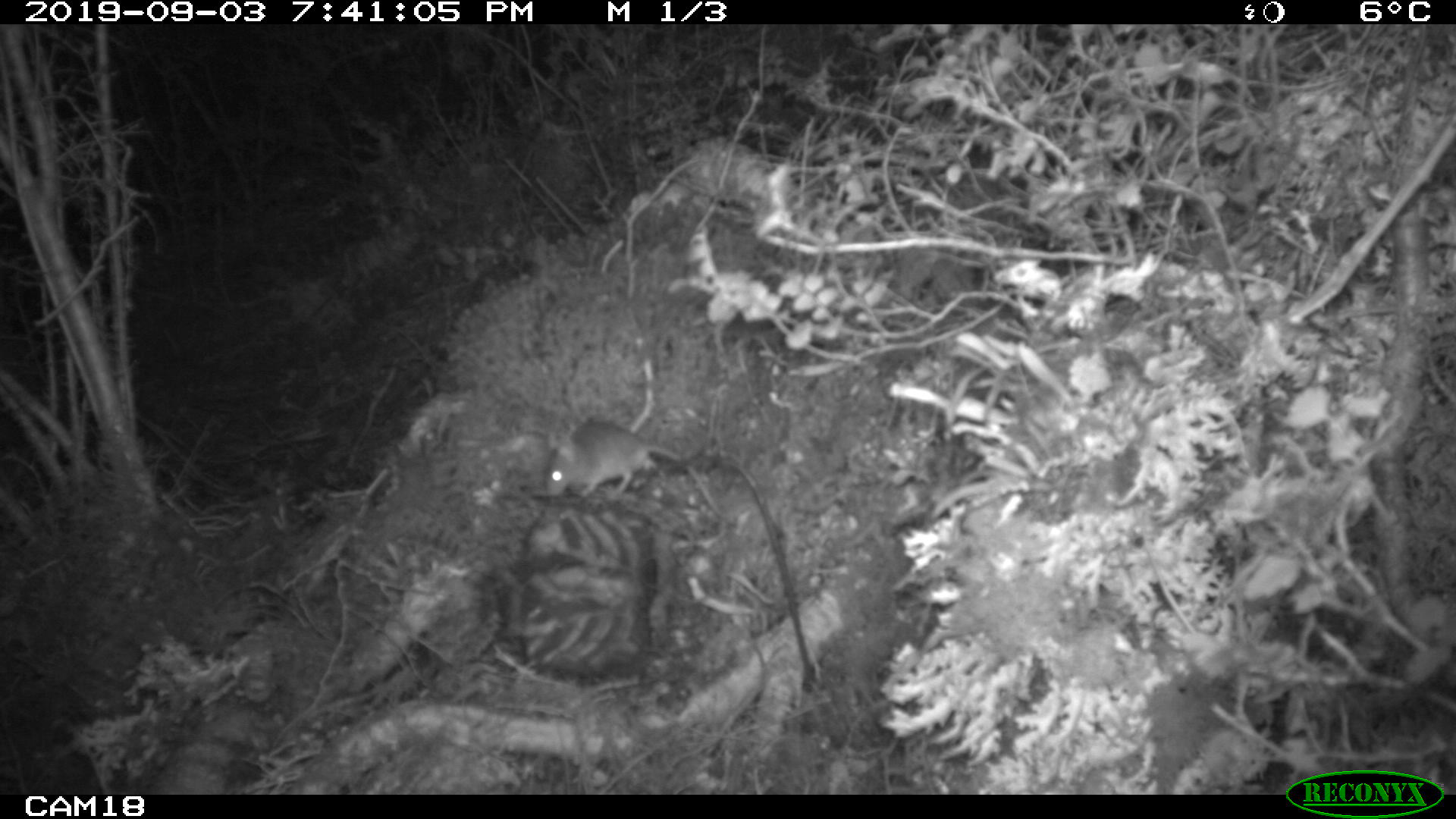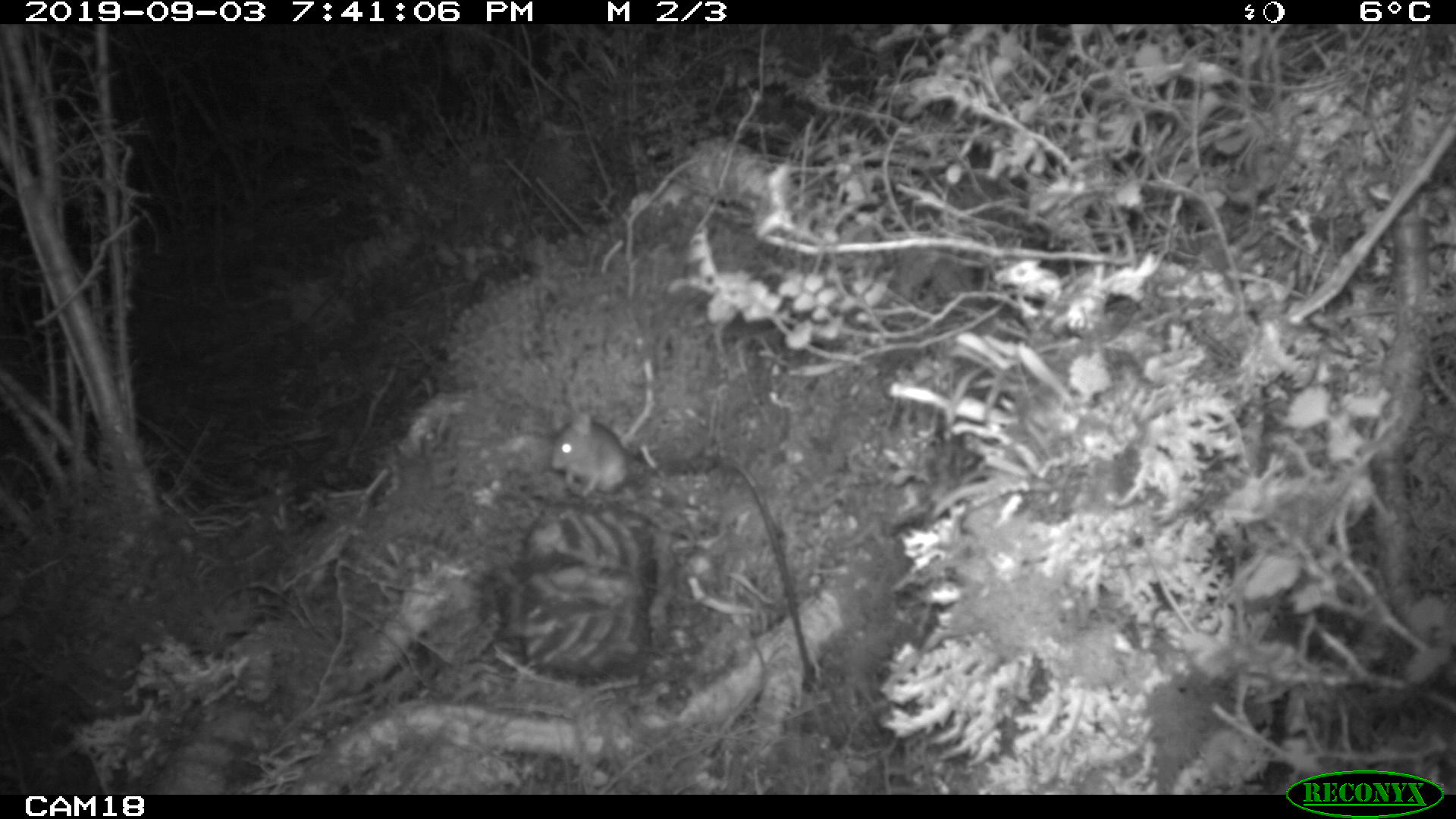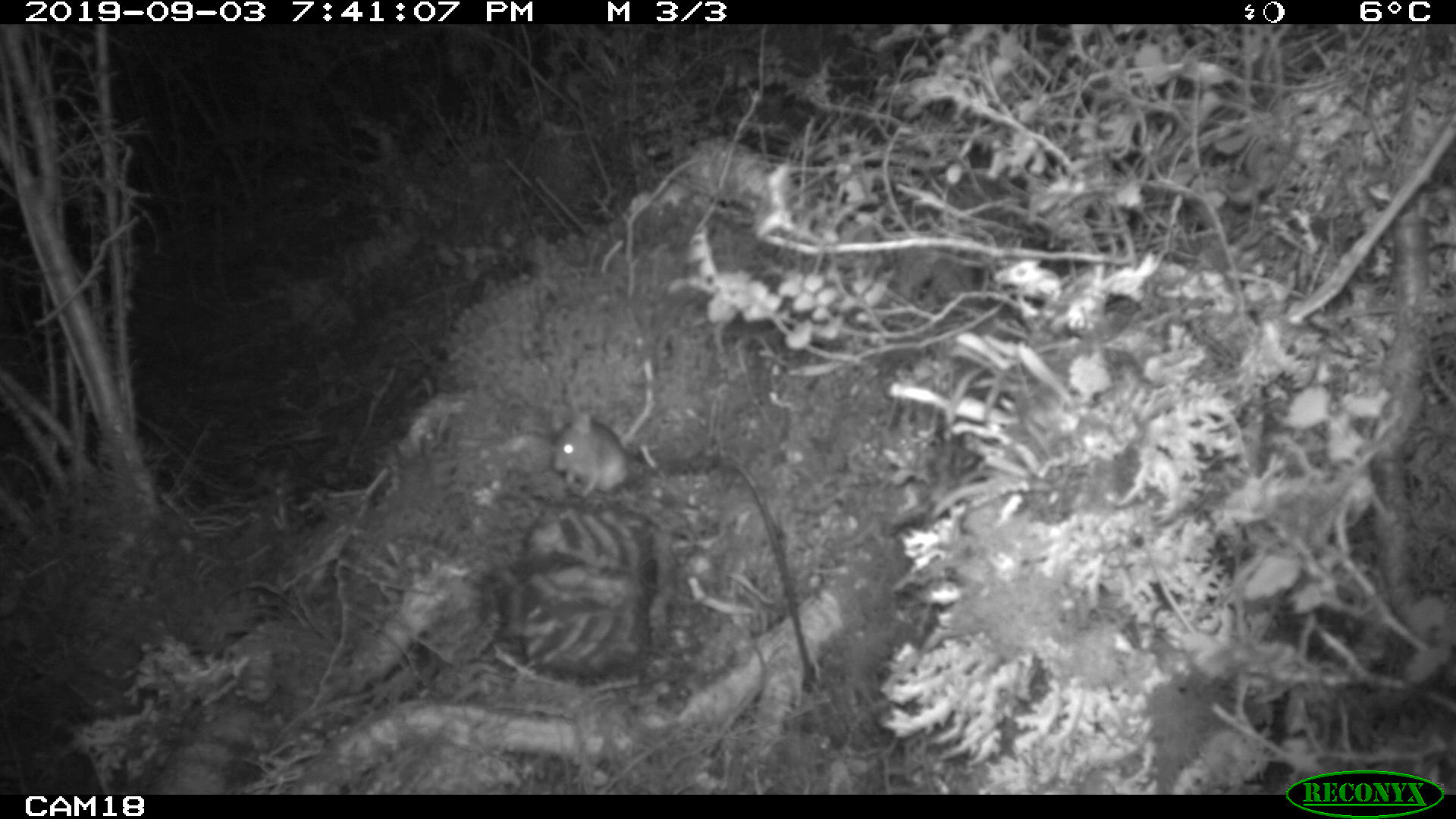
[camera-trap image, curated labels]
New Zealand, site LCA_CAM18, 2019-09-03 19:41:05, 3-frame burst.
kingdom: Animalia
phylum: Chordata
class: Mammalia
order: Rodentia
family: Muridae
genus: Mus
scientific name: Mus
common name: mouse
Mouse (Mus).